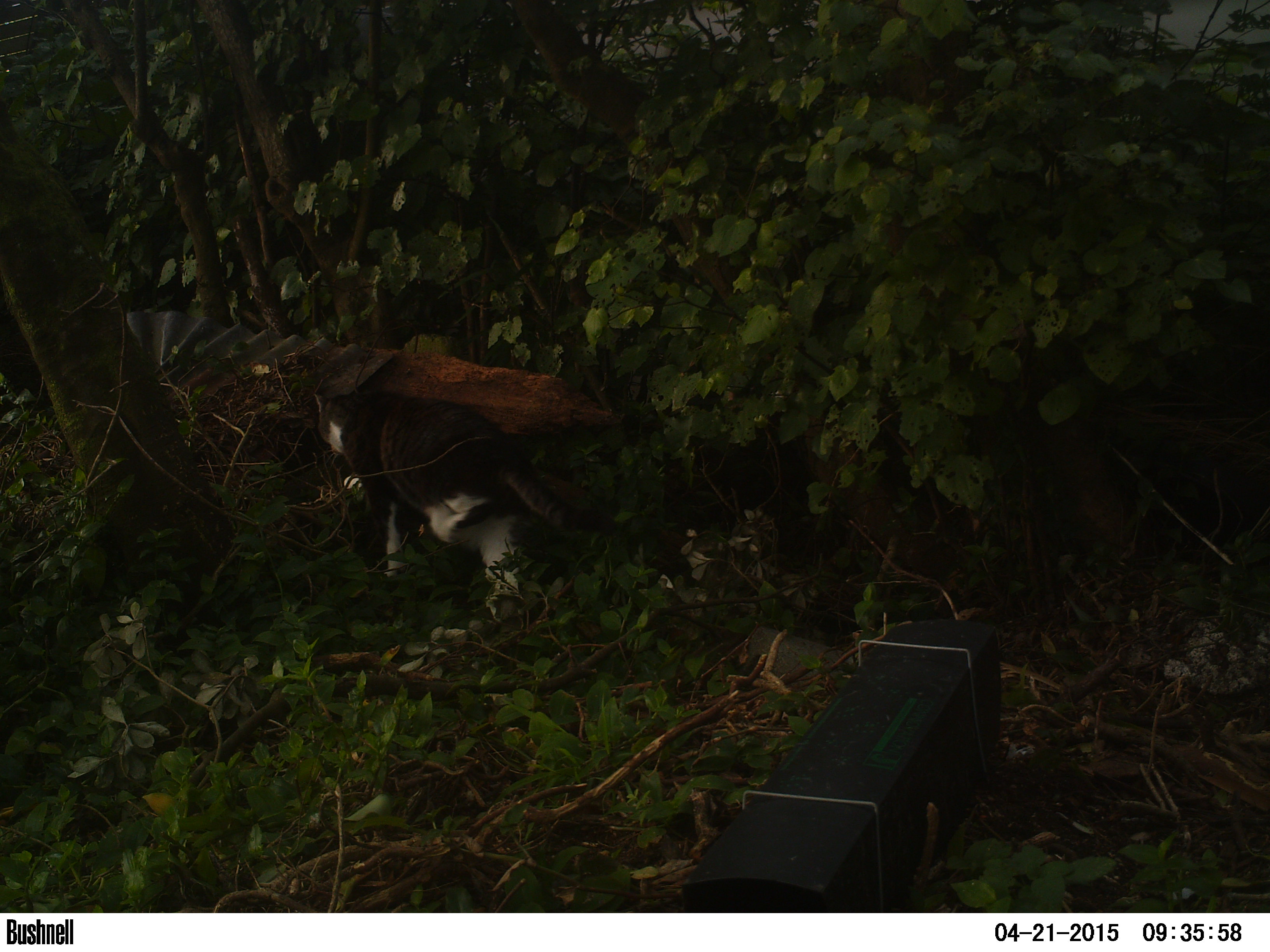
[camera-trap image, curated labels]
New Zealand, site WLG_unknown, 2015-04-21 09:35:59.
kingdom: Animalia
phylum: Chordata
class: Mammalia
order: Carnivora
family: Felidae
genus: Felis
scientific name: Felis catus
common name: domestic cat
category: cat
Cat (domestic cat) (Felis catus).